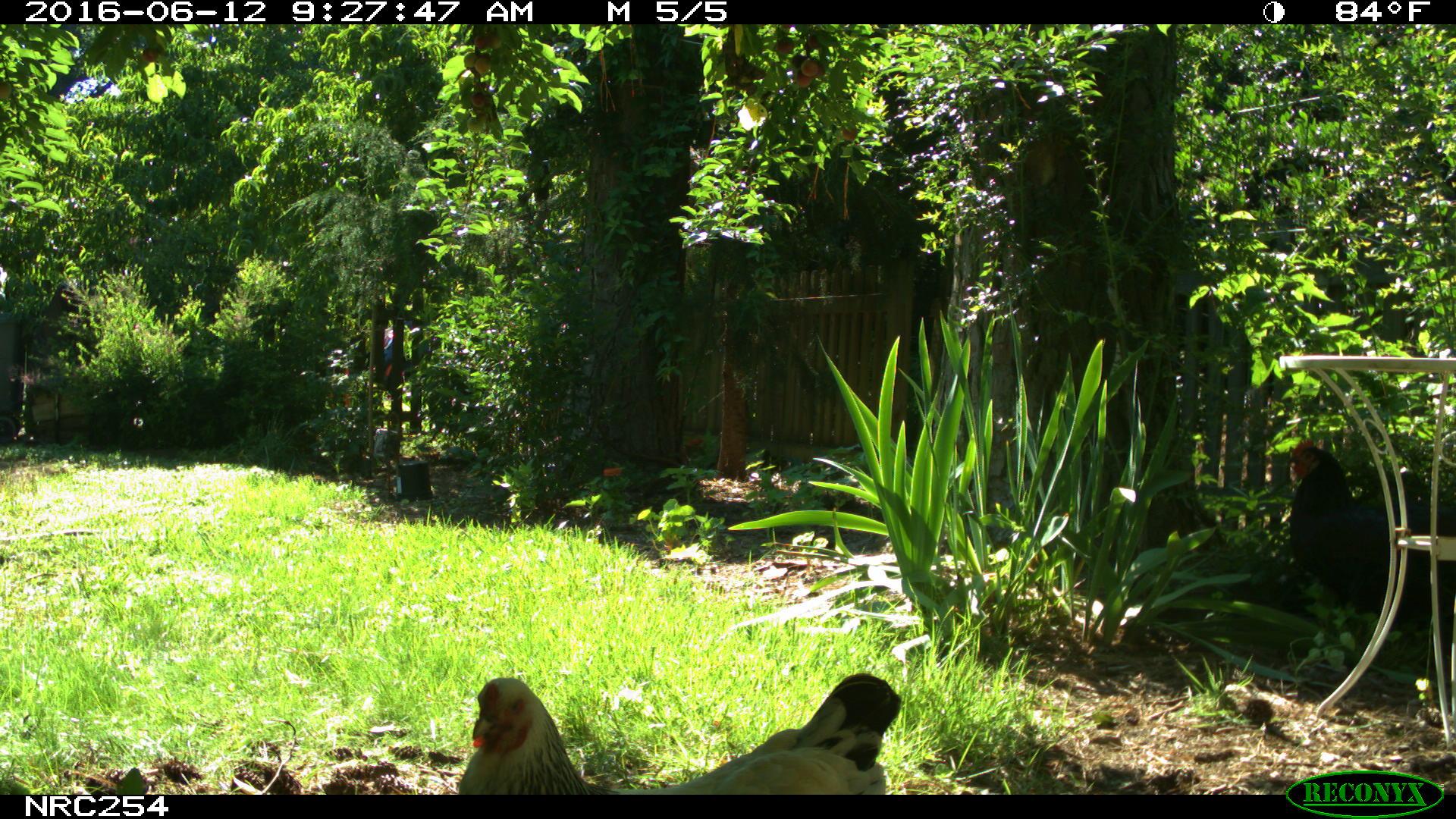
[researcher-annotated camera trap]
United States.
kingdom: Animalia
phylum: Chordata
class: Aves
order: Galliformes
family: Phasianidae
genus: Gallus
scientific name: Gallus gallus domesticus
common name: domestic chicken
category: Chicken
Chicken (domestic chicken) (Gallus gallus domesticus).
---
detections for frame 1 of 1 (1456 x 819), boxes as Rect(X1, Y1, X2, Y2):
Chicken: Rect(449, 642, 906, 794)